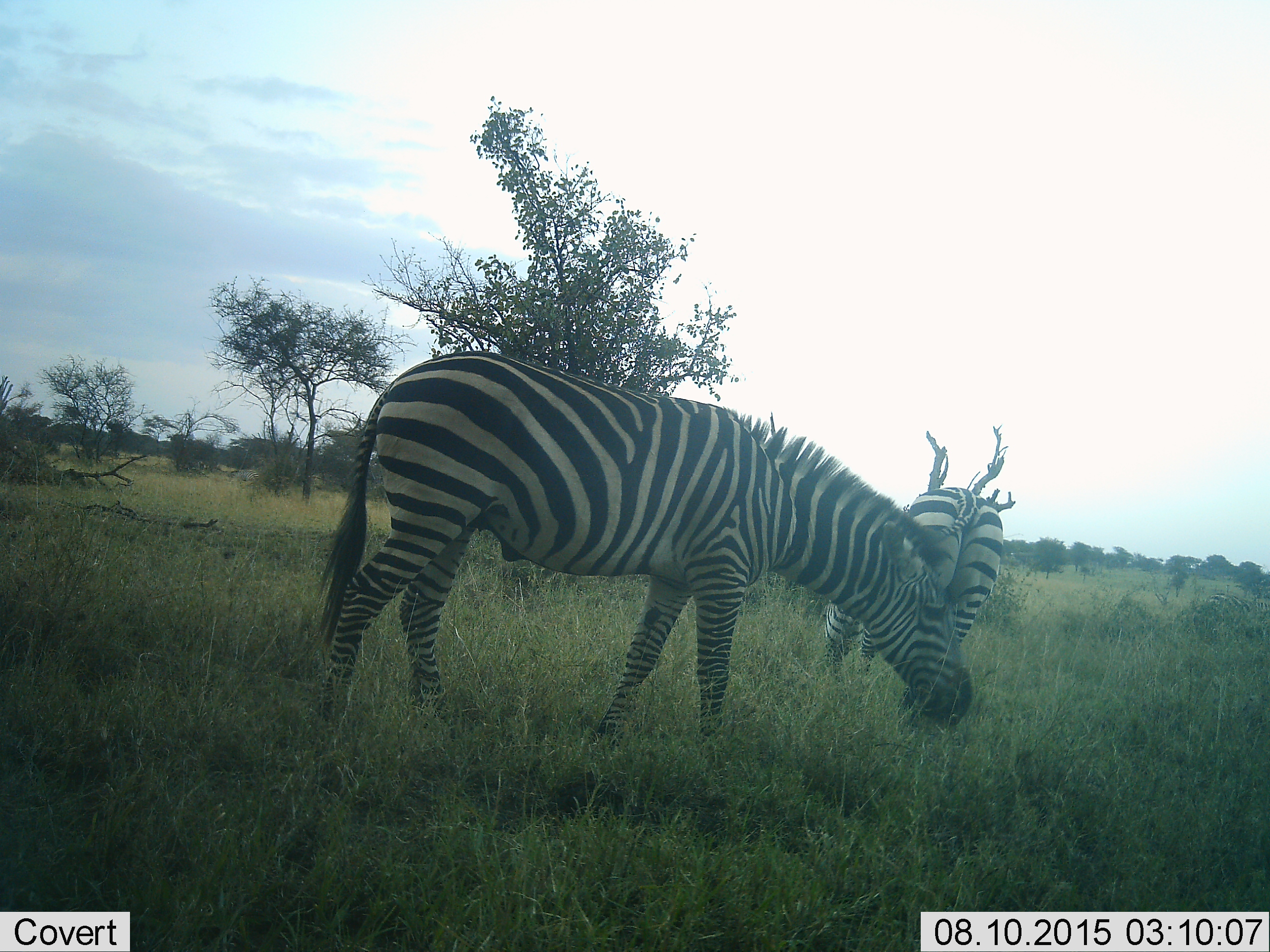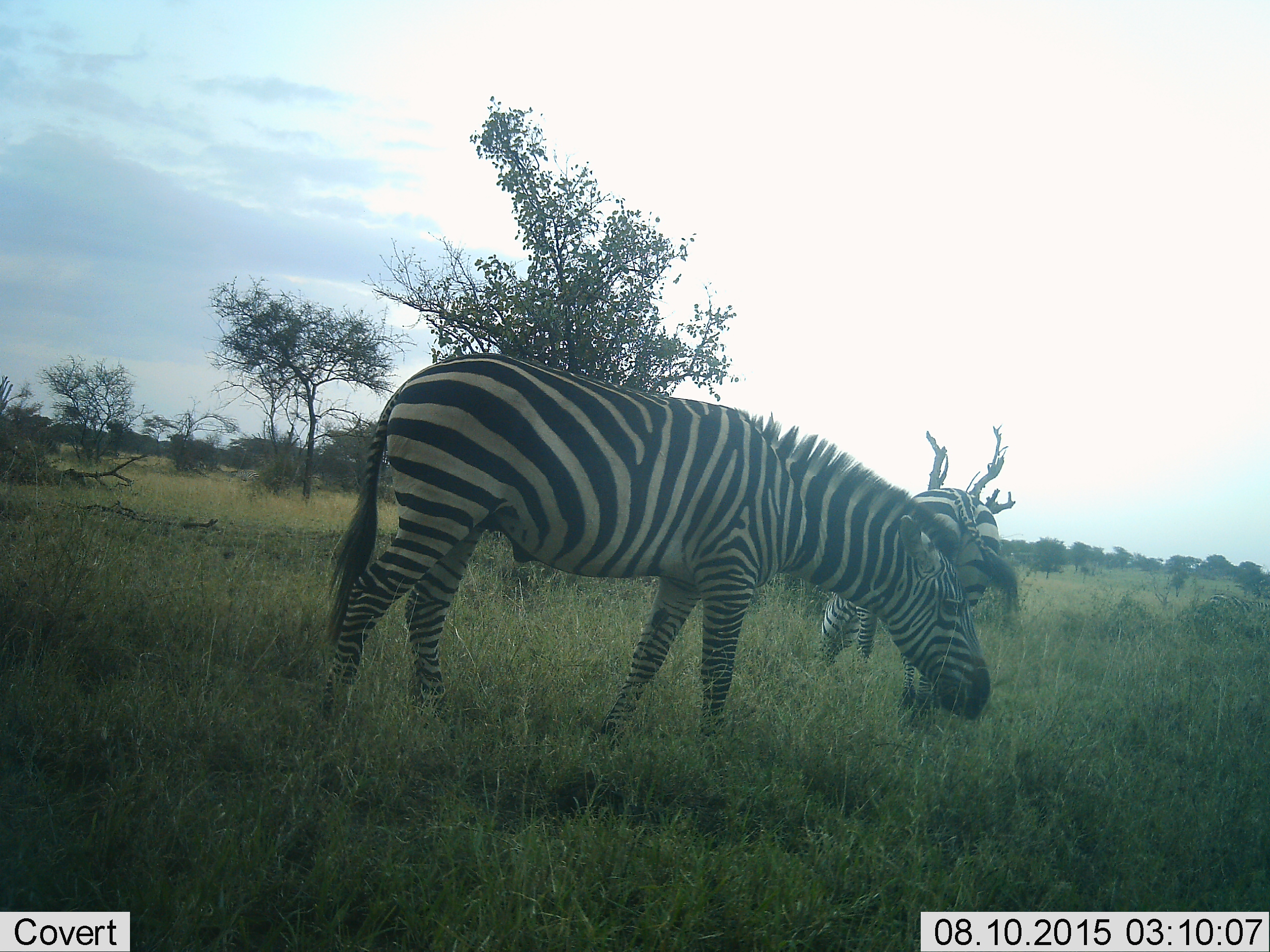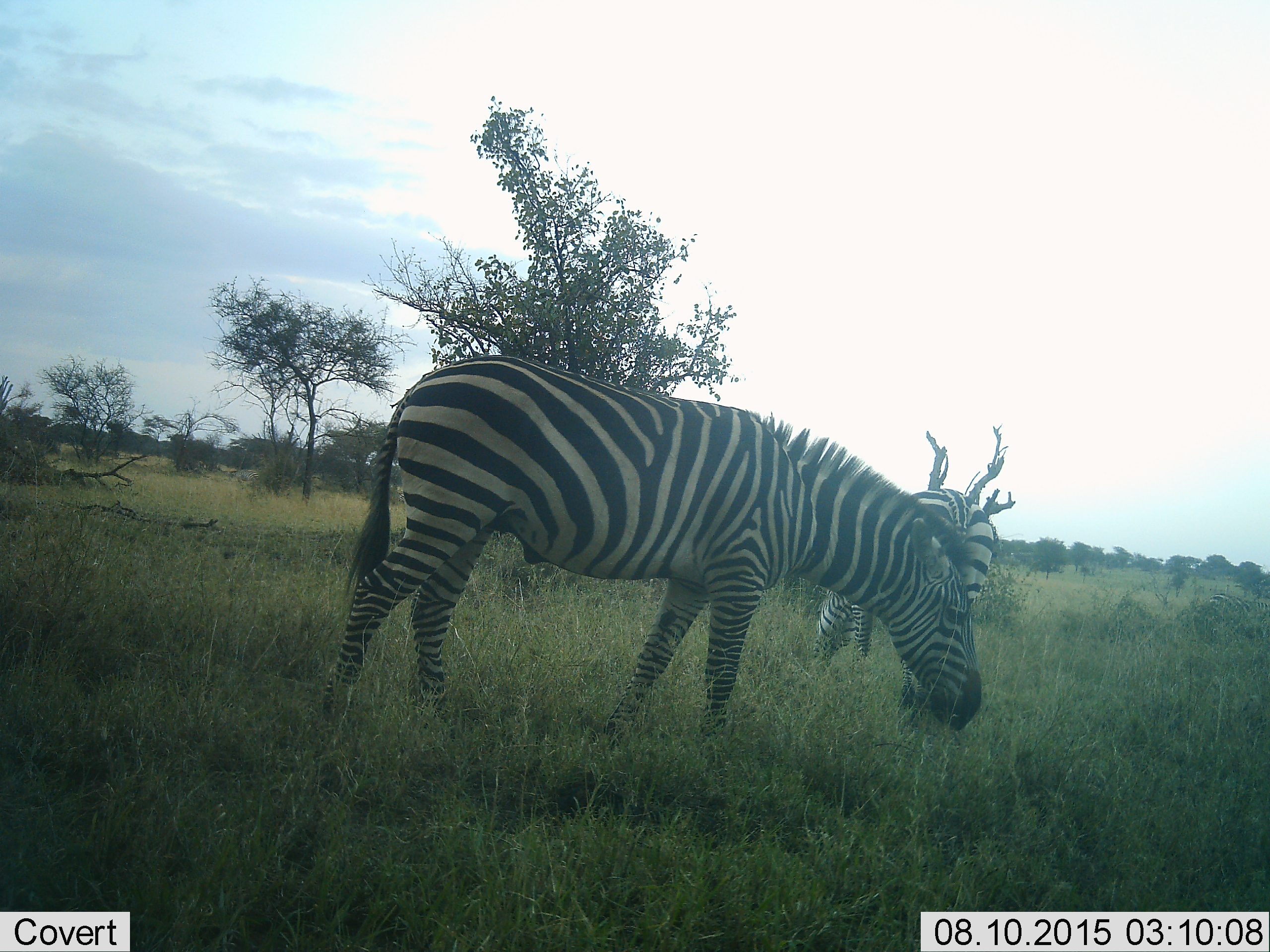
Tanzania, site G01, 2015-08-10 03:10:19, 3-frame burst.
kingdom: Animalia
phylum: Chordata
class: Mammalia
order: Perissodactyla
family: Equidae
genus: Equus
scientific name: Equus quagga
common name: plains zebra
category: zebra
Zebra (plains zebra) (Equus quagga), count 2. Behavior (volunteer vote fractions): standing 24%, resting 6%, moving 24%, interacting 0%. Young present (vote fraction): 0%. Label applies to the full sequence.